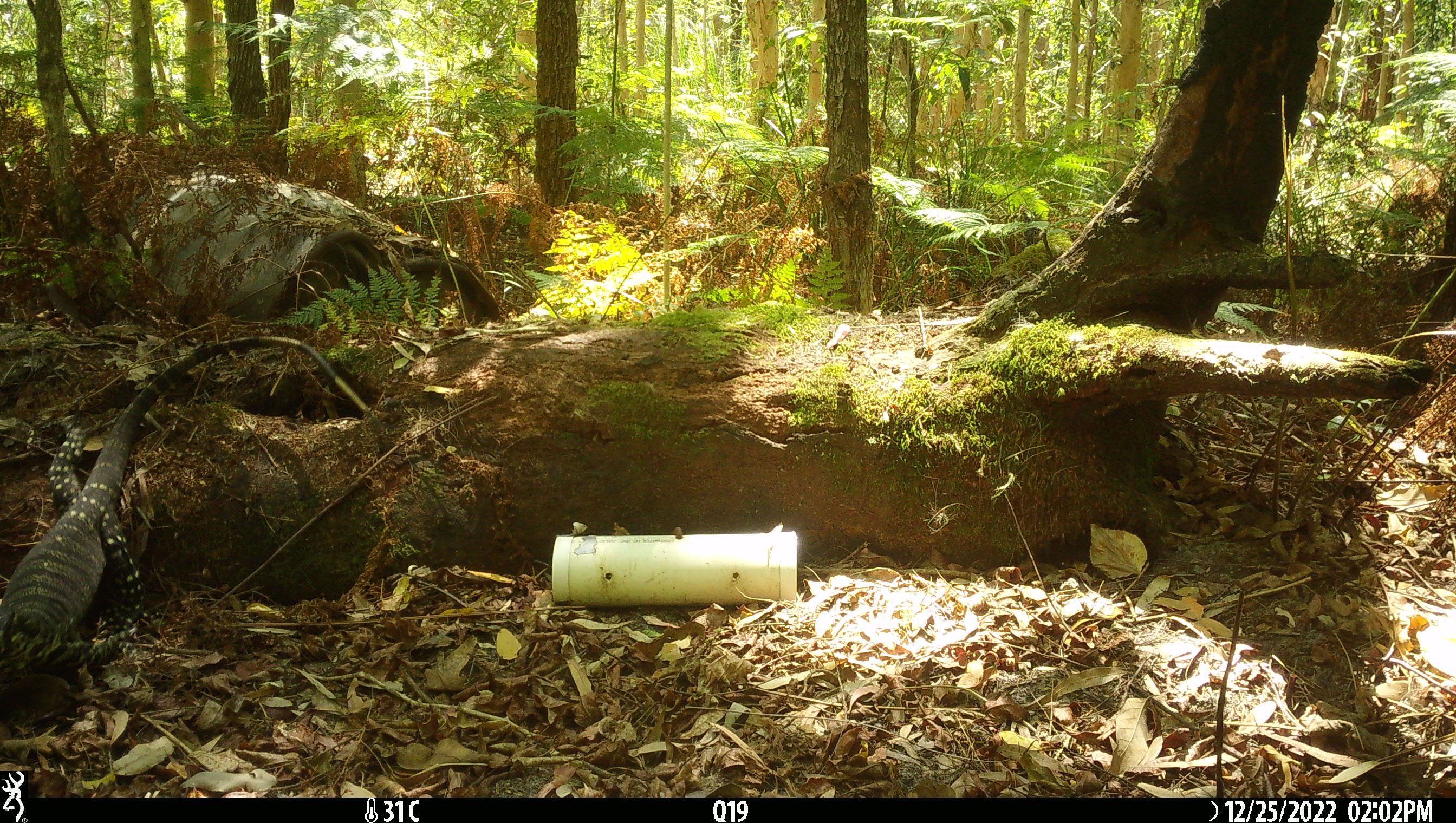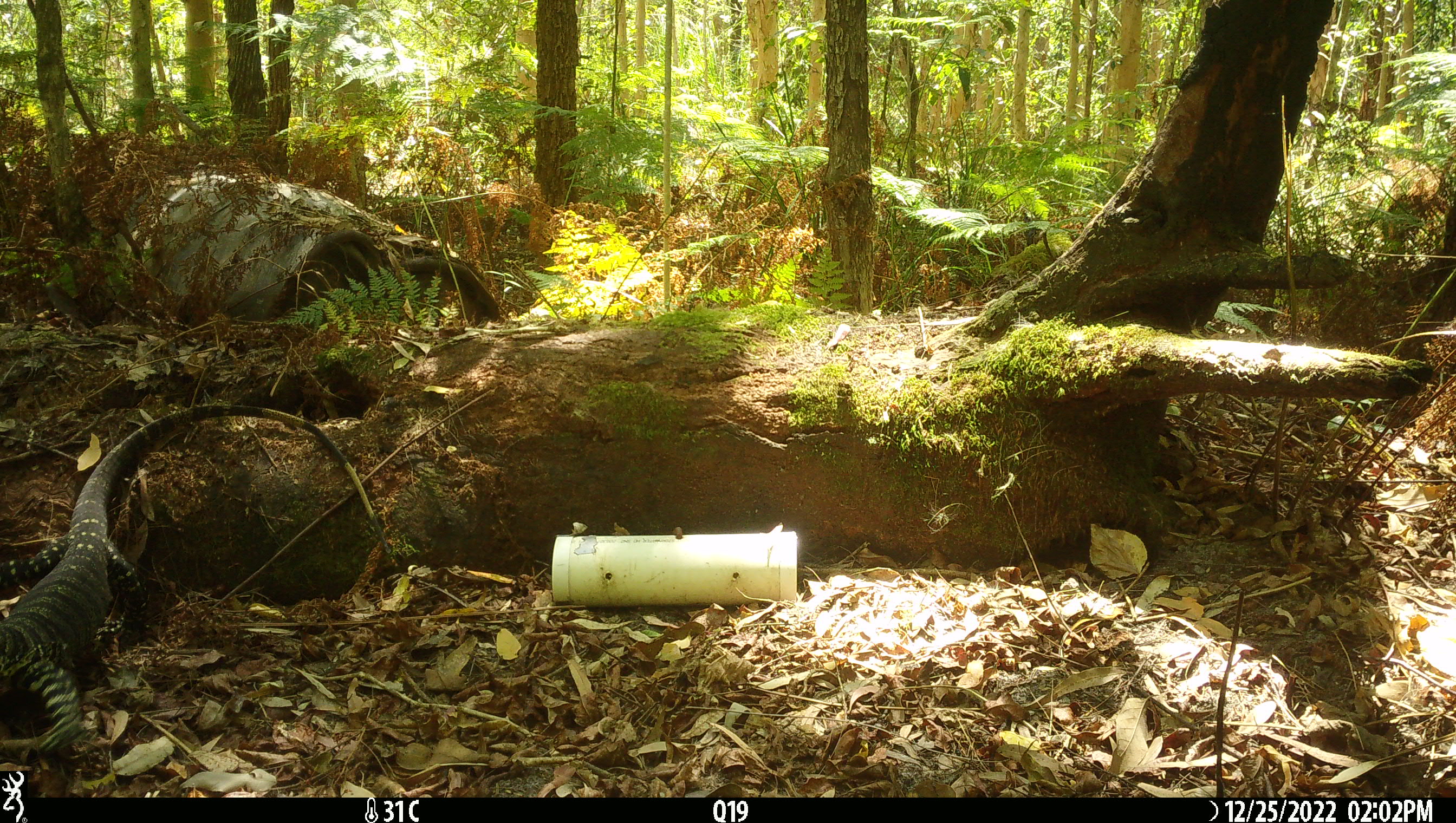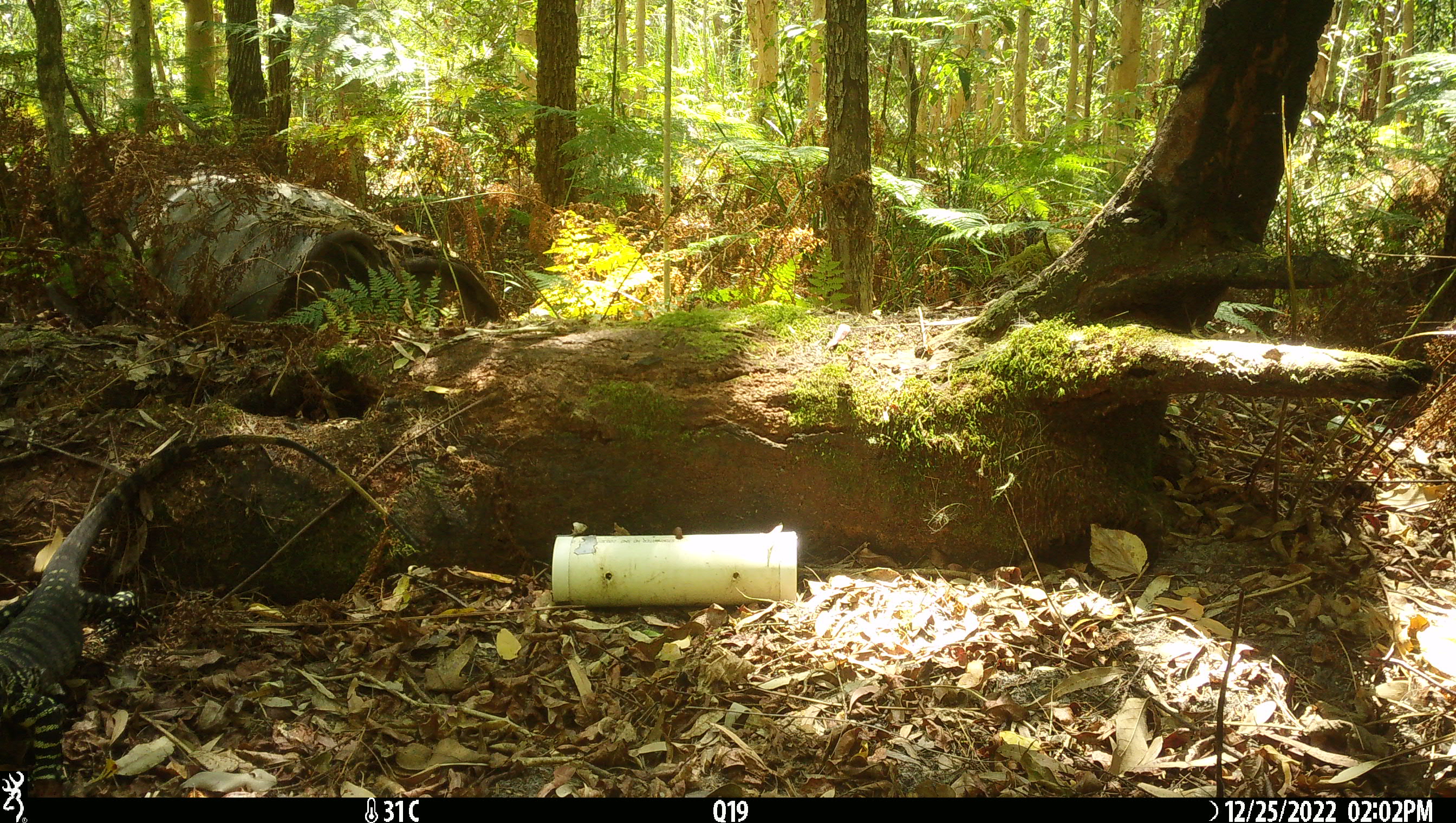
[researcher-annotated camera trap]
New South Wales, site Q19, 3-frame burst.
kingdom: Animalia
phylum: Chordata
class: Reptilia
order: Squamata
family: Varanidae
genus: Varanus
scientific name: Varanus varius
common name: lace monitor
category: goanna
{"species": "goanna (lace monitor) (Varanus varius)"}